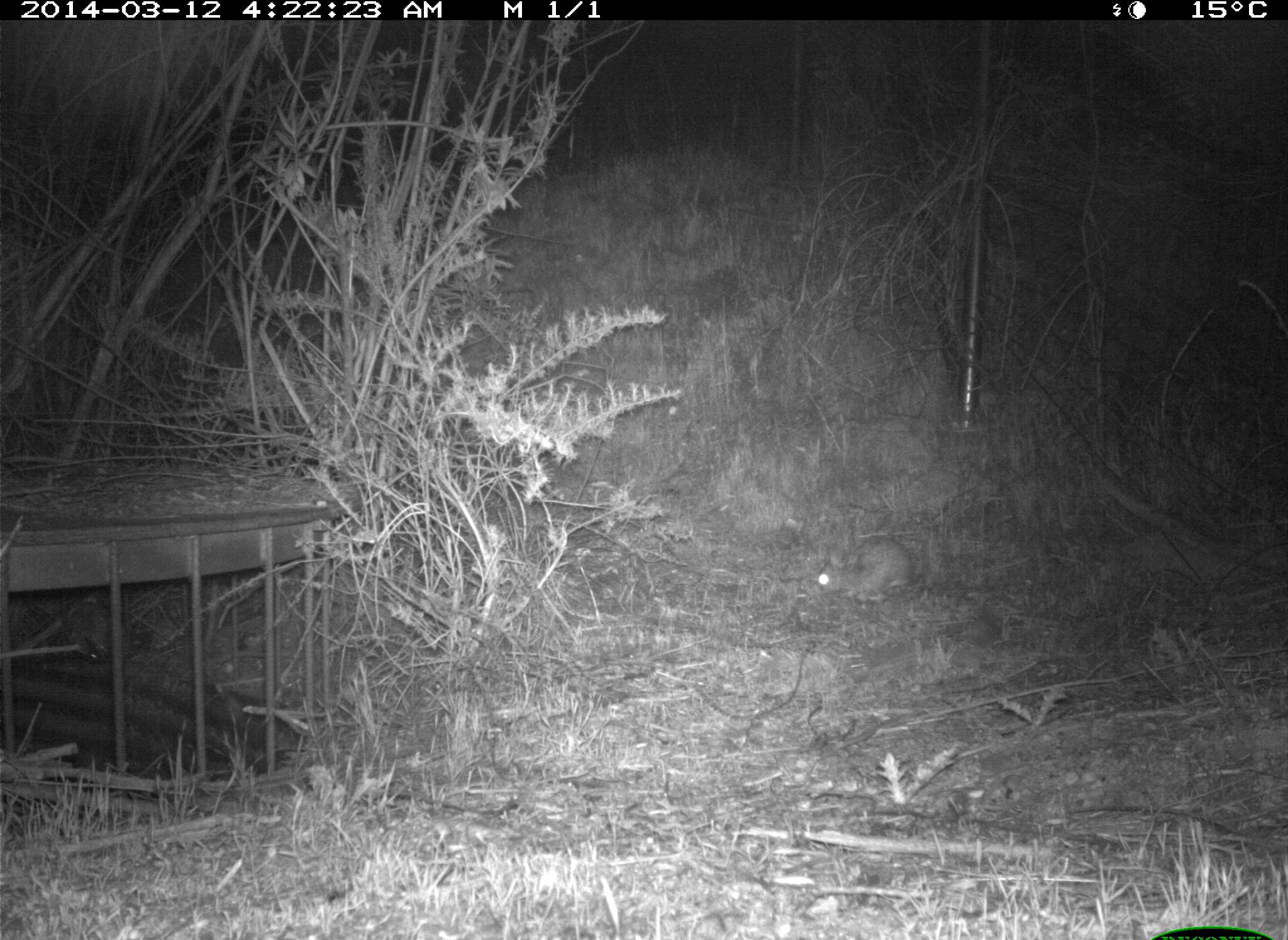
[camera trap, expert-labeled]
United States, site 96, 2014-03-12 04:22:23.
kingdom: Animalia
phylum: Chordata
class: Mammalia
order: Lagomorpha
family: Leporidae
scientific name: Leporidae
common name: rabbits and hares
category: rabbit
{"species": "rabbit (rabbits and hares) (Leporidae)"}